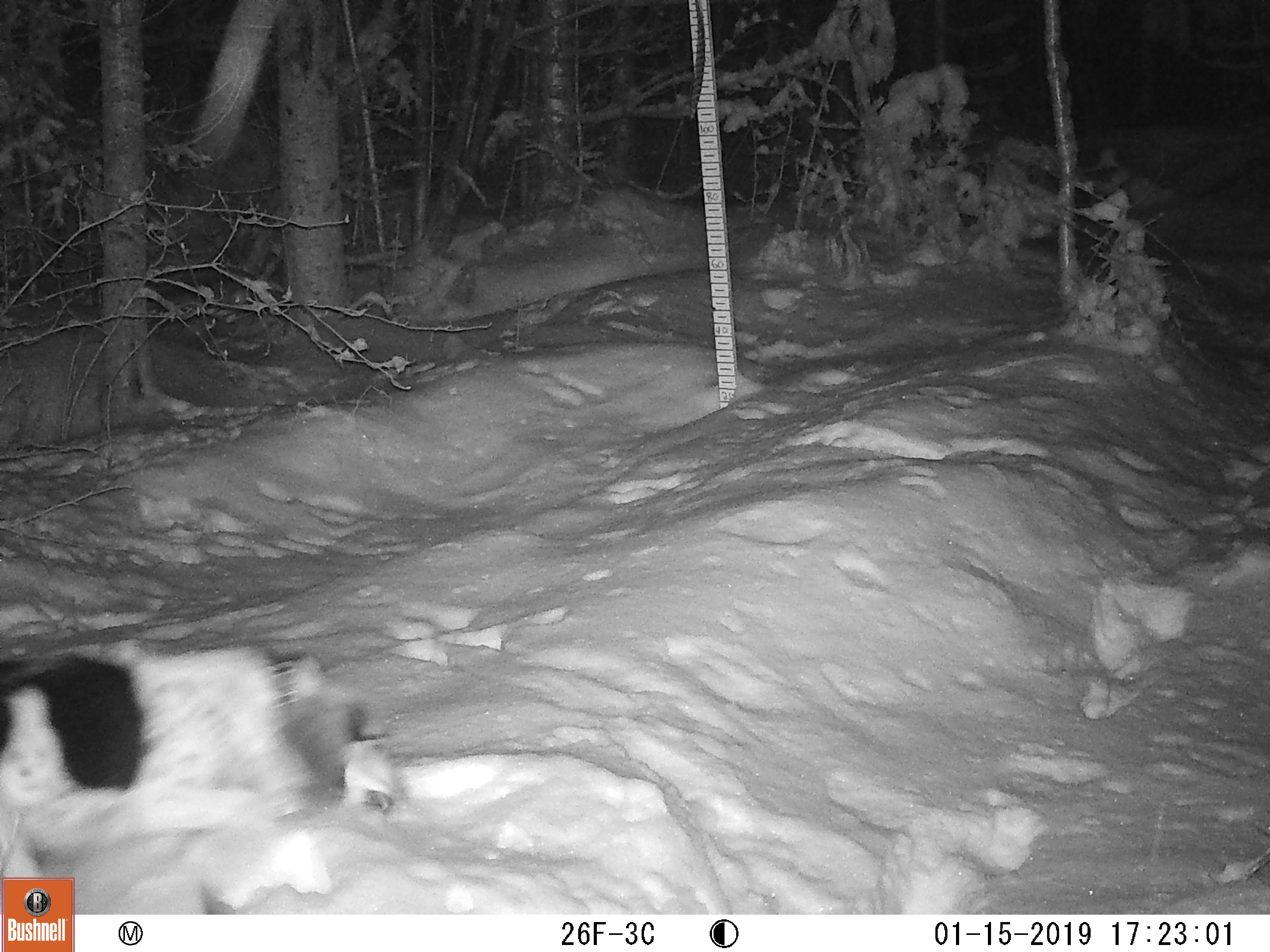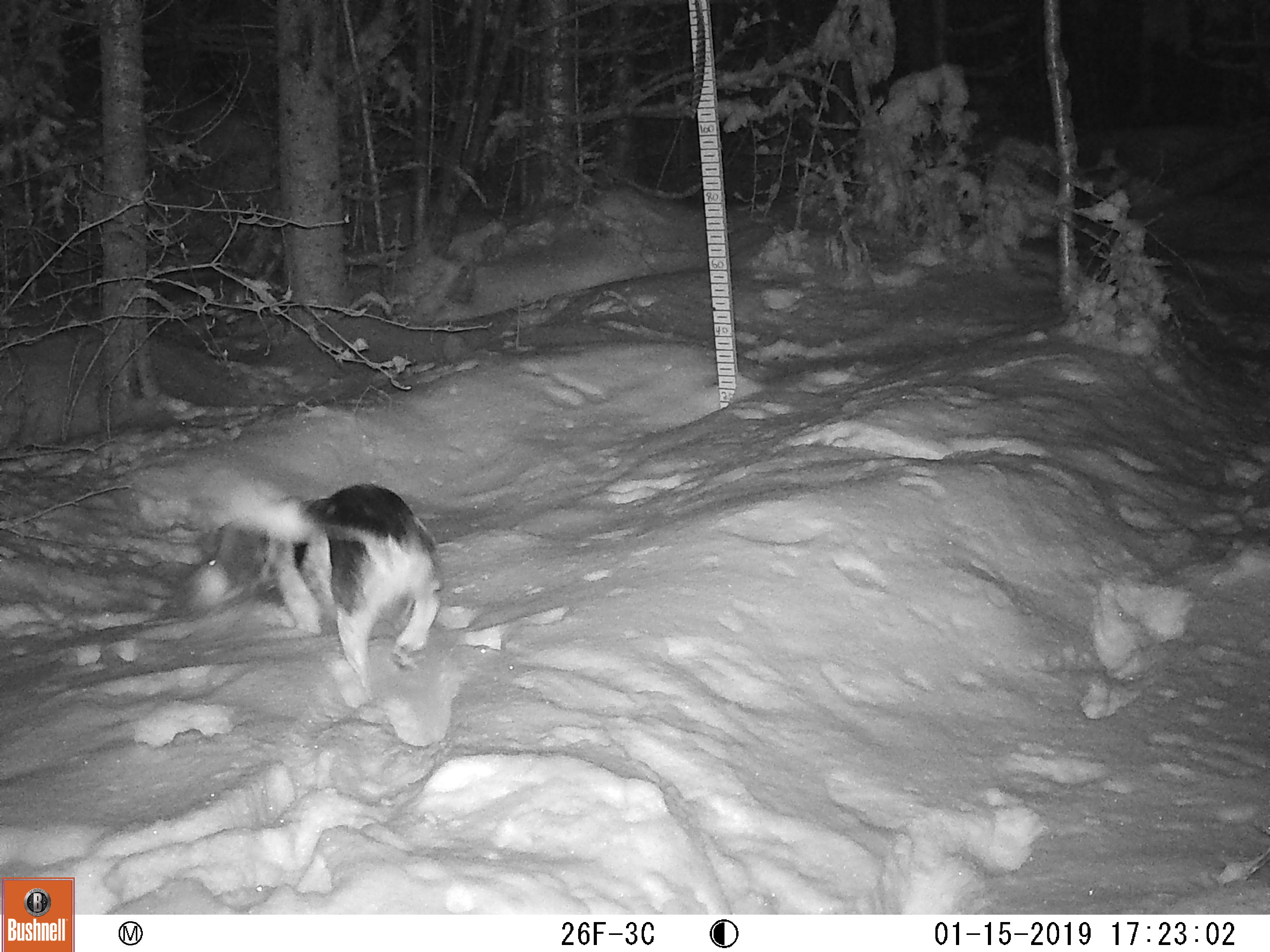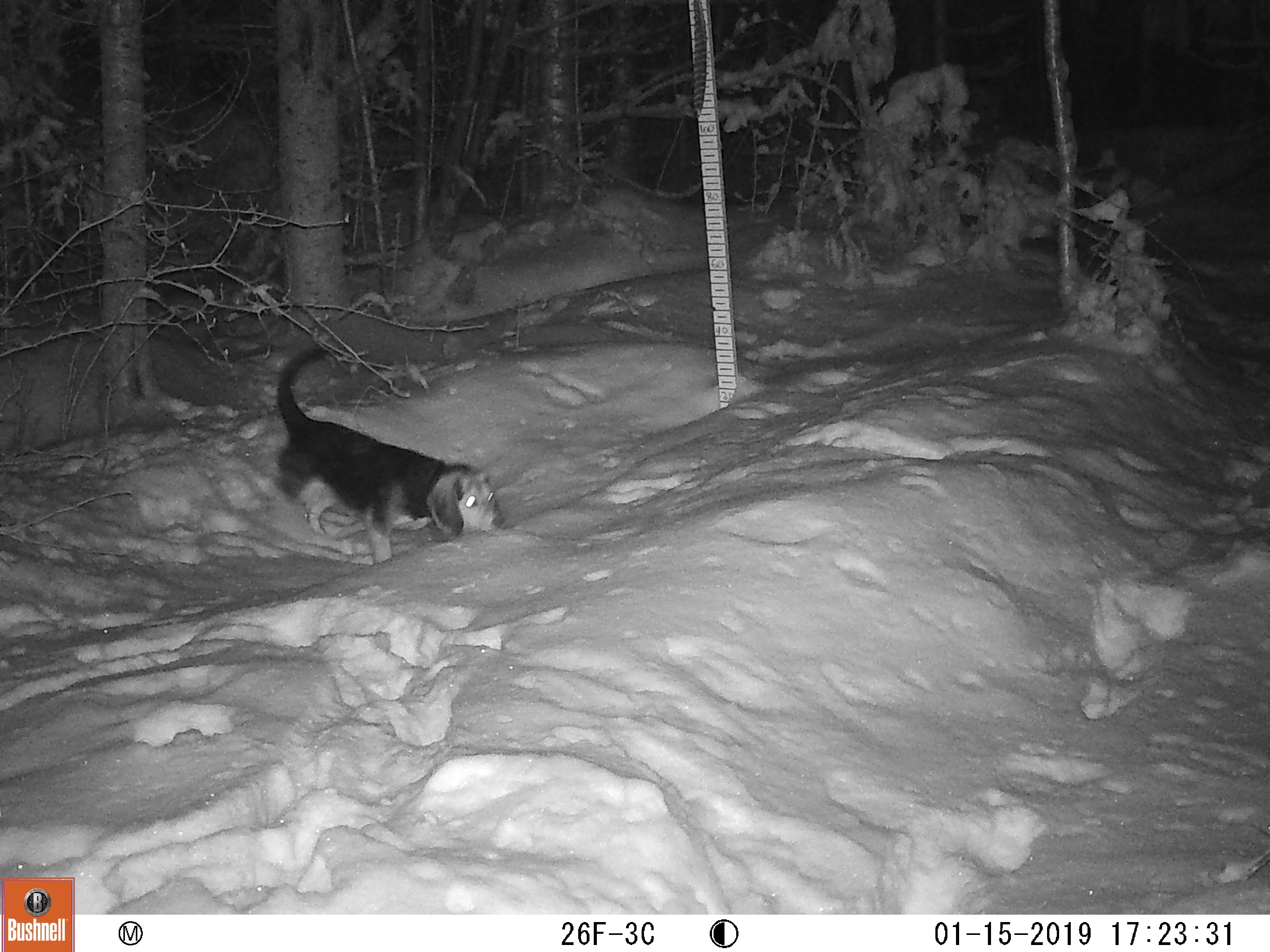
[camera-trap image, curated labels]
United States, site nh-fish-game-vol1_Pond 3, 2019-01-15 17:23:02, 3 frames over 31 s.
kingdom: Animalia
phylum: Chordata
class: Mammalia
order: Carnivora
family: Canidae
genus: Canis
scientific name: Canis familiaris familiaris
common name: domestic dog